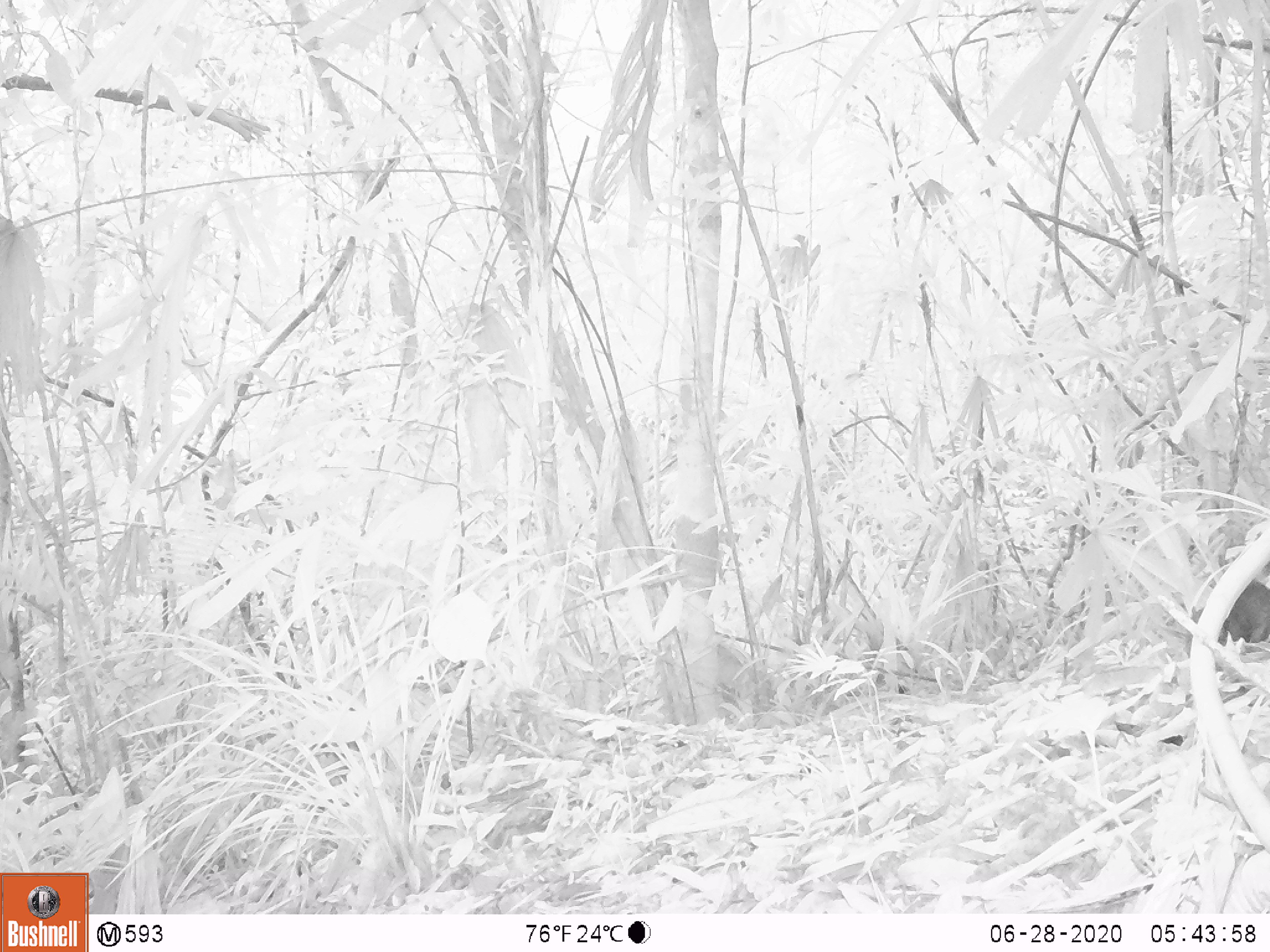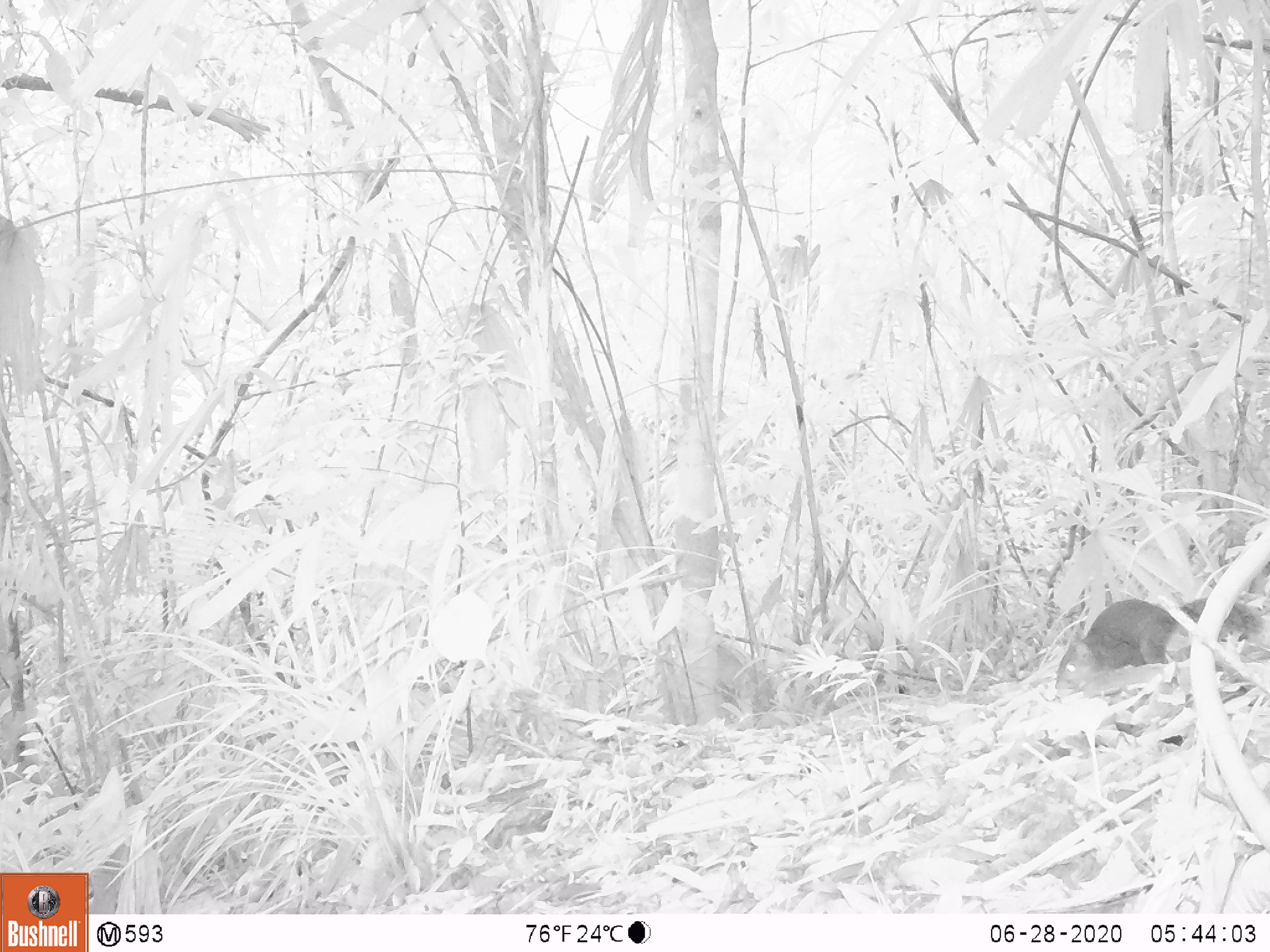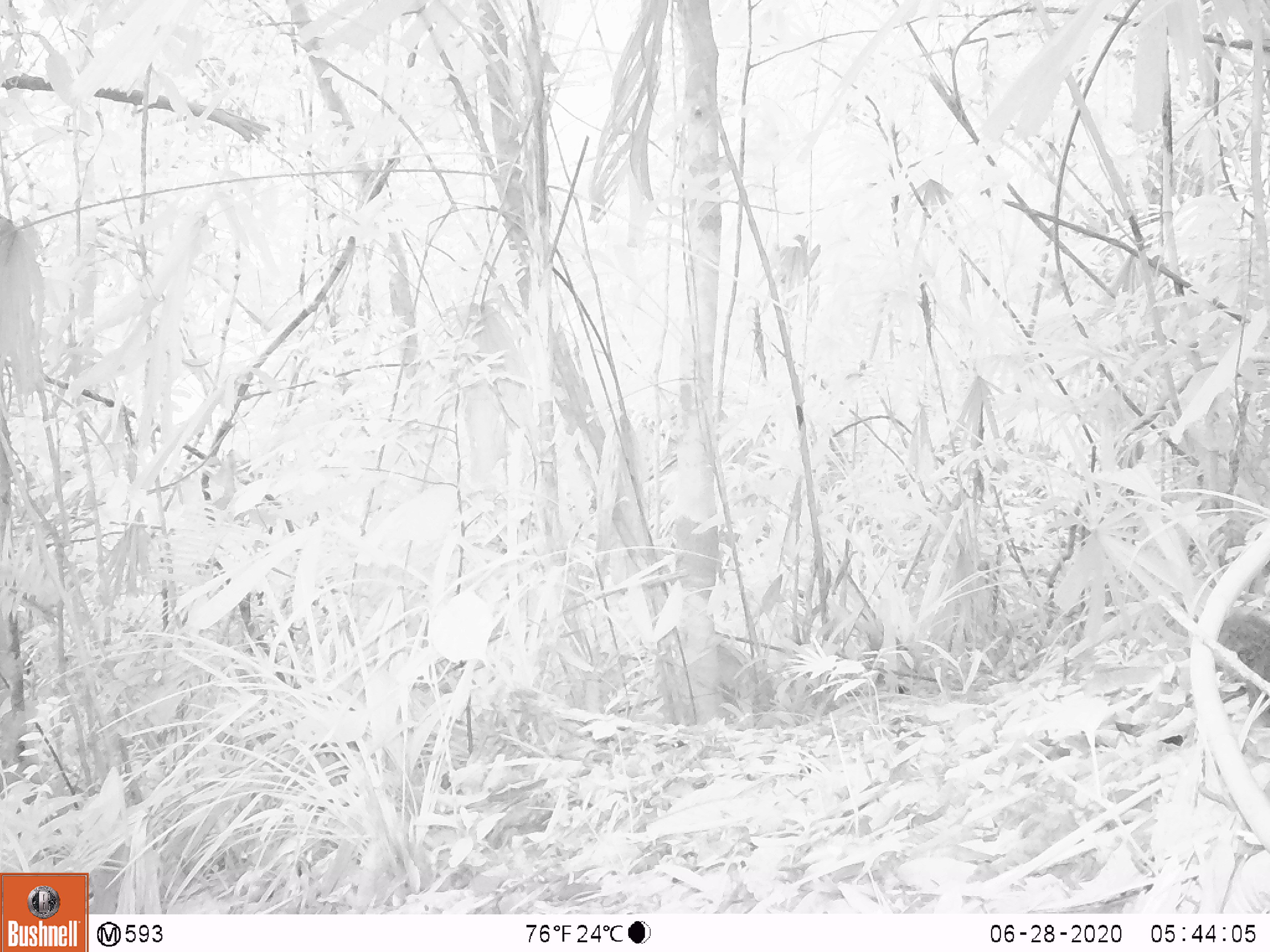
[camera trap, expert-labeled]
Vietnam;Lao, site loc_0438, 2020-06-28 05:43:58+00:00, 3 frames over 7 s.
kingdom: Animalia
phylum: Chordata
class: Mammalia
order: Rodentia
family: Sciuridae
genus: Dremomys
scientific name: Dremomys rufigenis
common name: red-cheeked squirrel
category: red cheeked squirrel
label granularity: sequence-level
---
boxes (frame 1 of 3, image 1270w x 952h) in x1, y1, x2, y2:
red cheeked squirrel: 1185, 577, 1270, 658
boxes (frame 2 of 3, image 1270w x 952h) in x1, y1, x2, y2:
red cheeked squirrel: 1053, 596, 1263, 693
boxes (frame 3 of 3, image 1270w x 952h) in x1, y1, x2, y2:
red cheeked squirrel: 1207, 606, 1270, 725